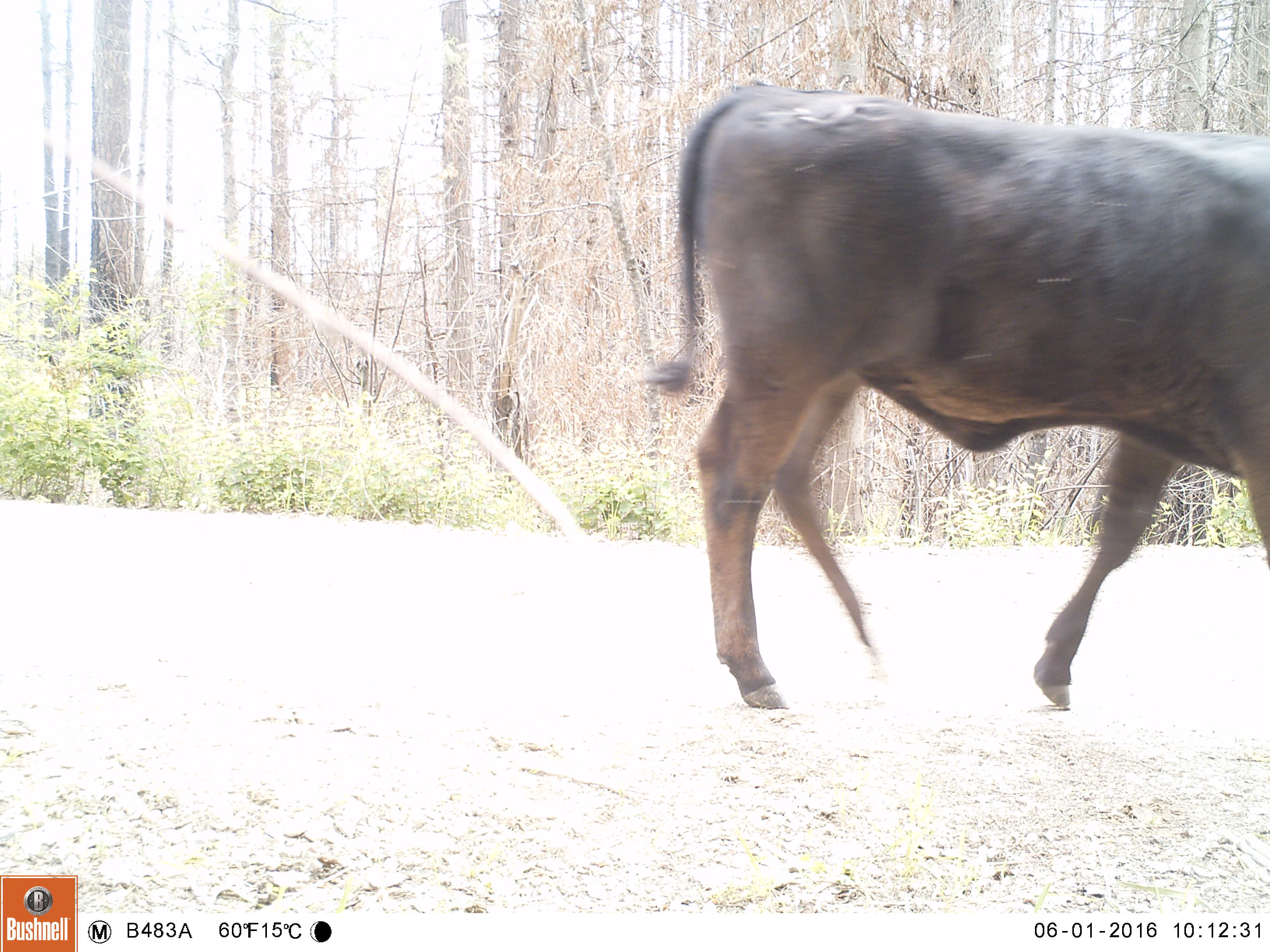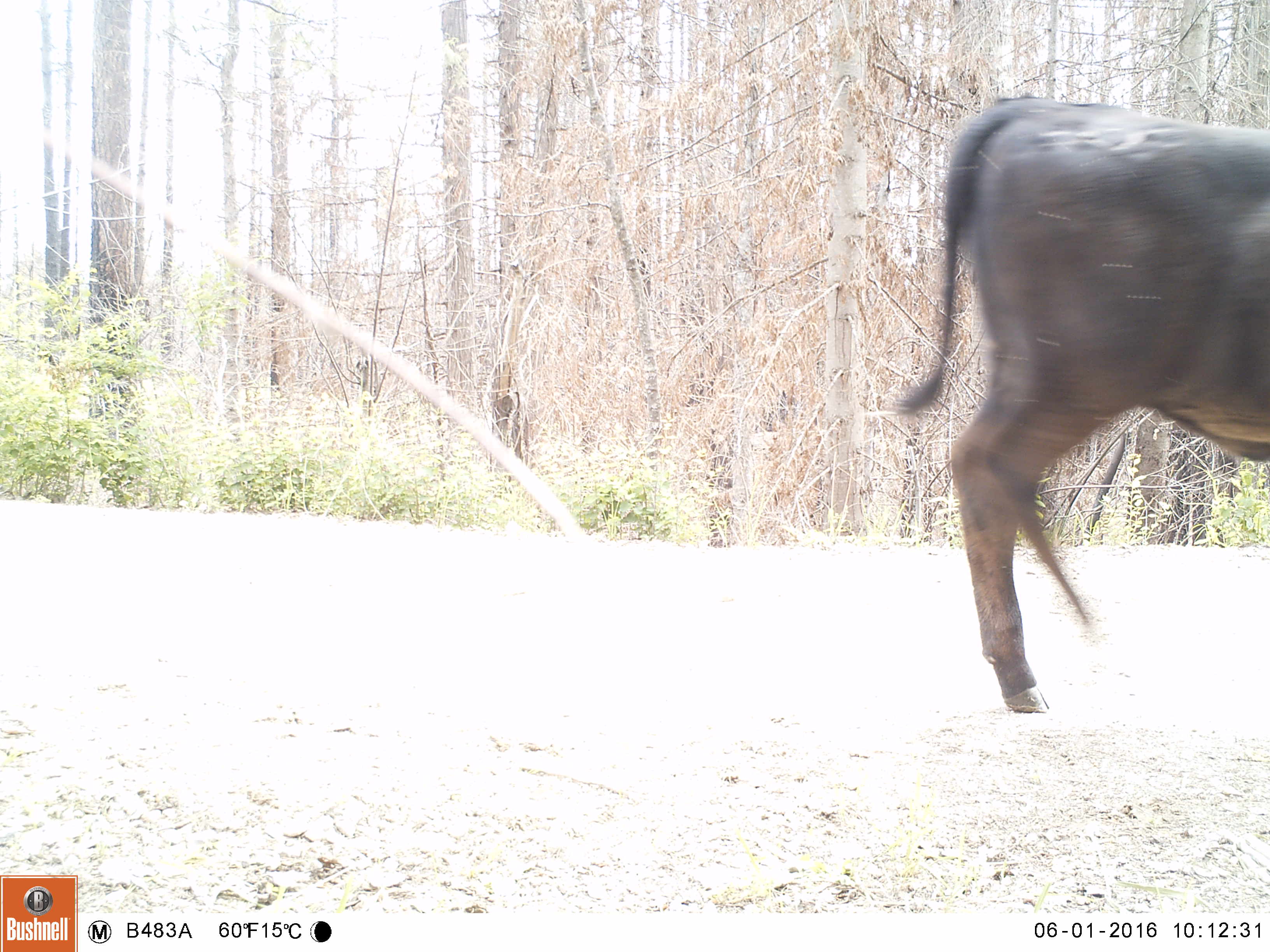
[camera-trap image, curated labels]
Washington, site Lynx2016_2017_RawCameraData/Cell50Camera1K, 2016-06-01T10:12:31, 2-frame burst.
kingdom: Animalia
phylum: Chordata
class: Mammalia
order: Artiodactyla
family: Bovidae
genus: Bos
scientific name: Bos taurus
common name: domestic cattle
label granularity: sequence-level